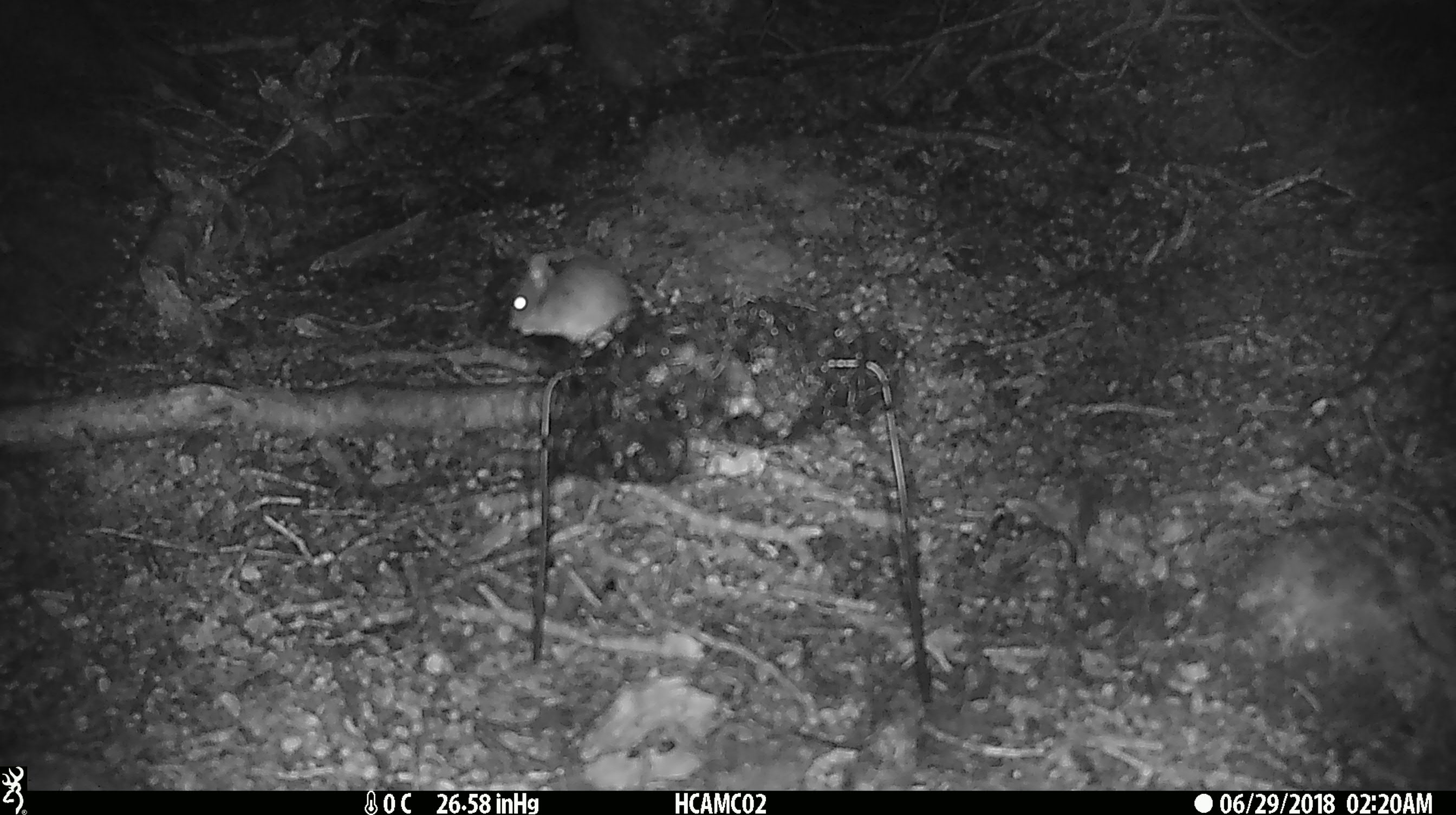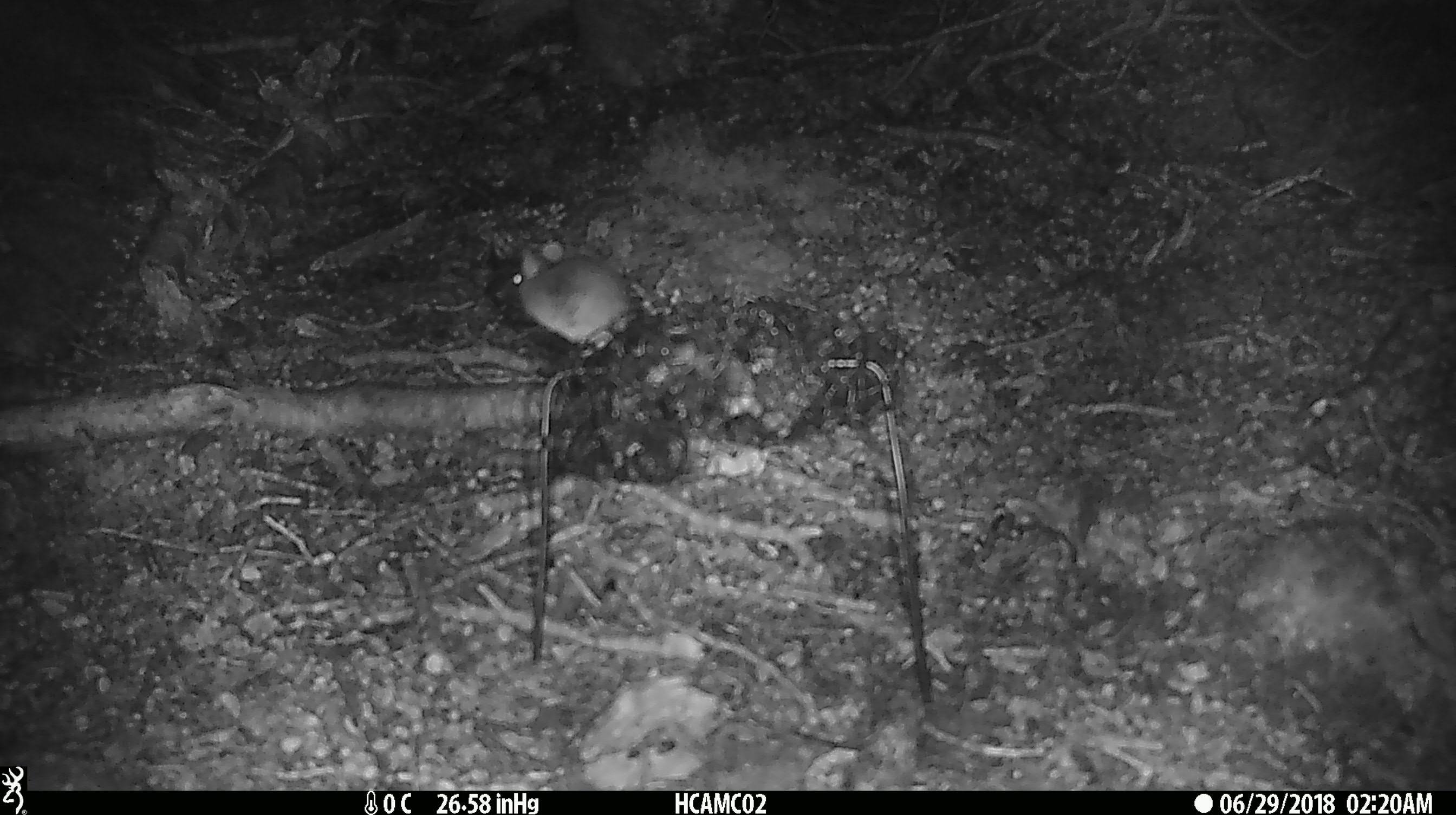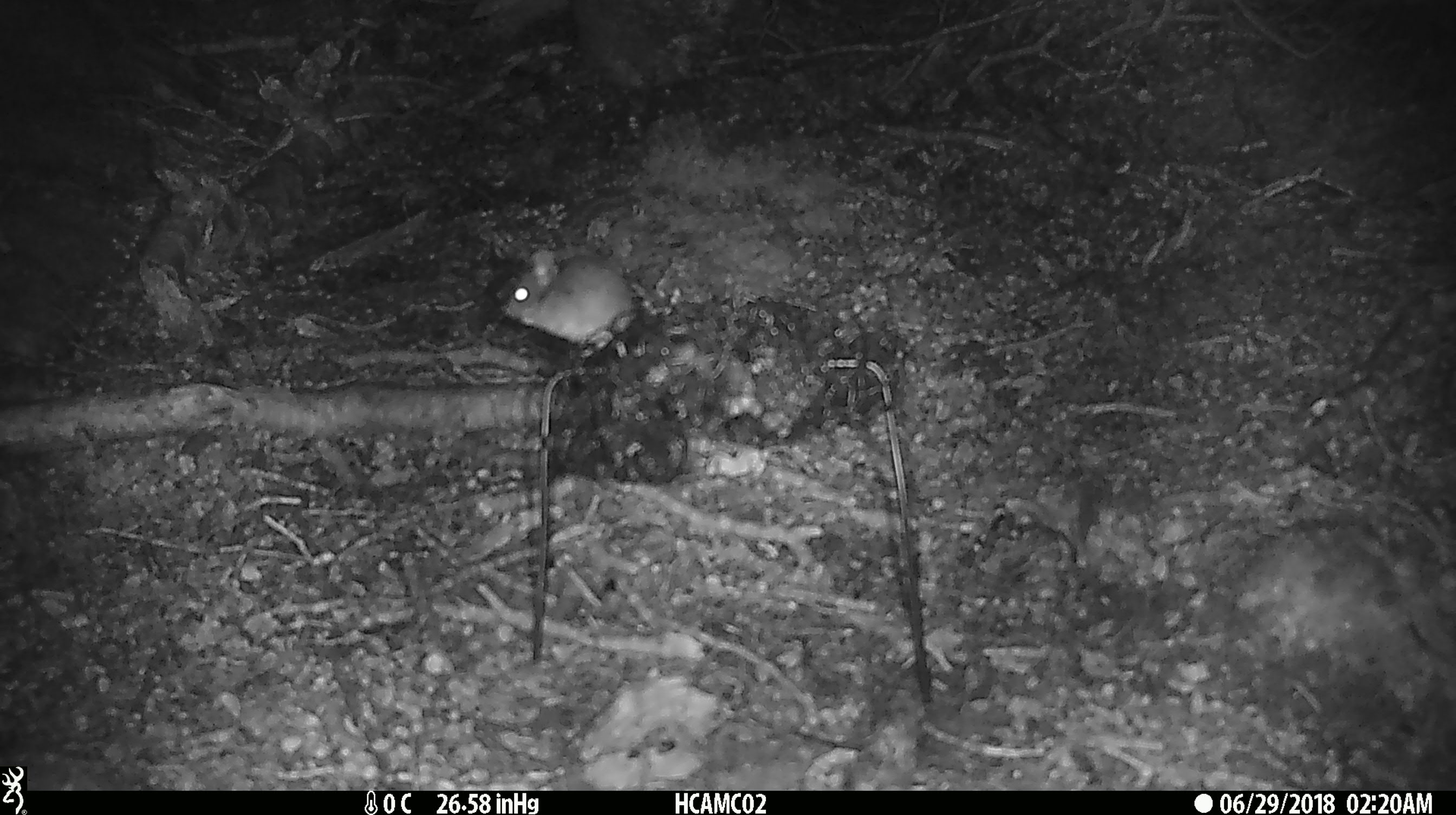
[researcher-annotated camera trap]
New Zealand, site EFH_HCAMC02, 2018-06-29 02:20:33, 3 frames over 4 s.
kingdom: Animalia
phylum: Chordata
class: Mammalia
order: Rodentia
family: Muridae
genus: Mus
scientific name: Mus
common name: mouse